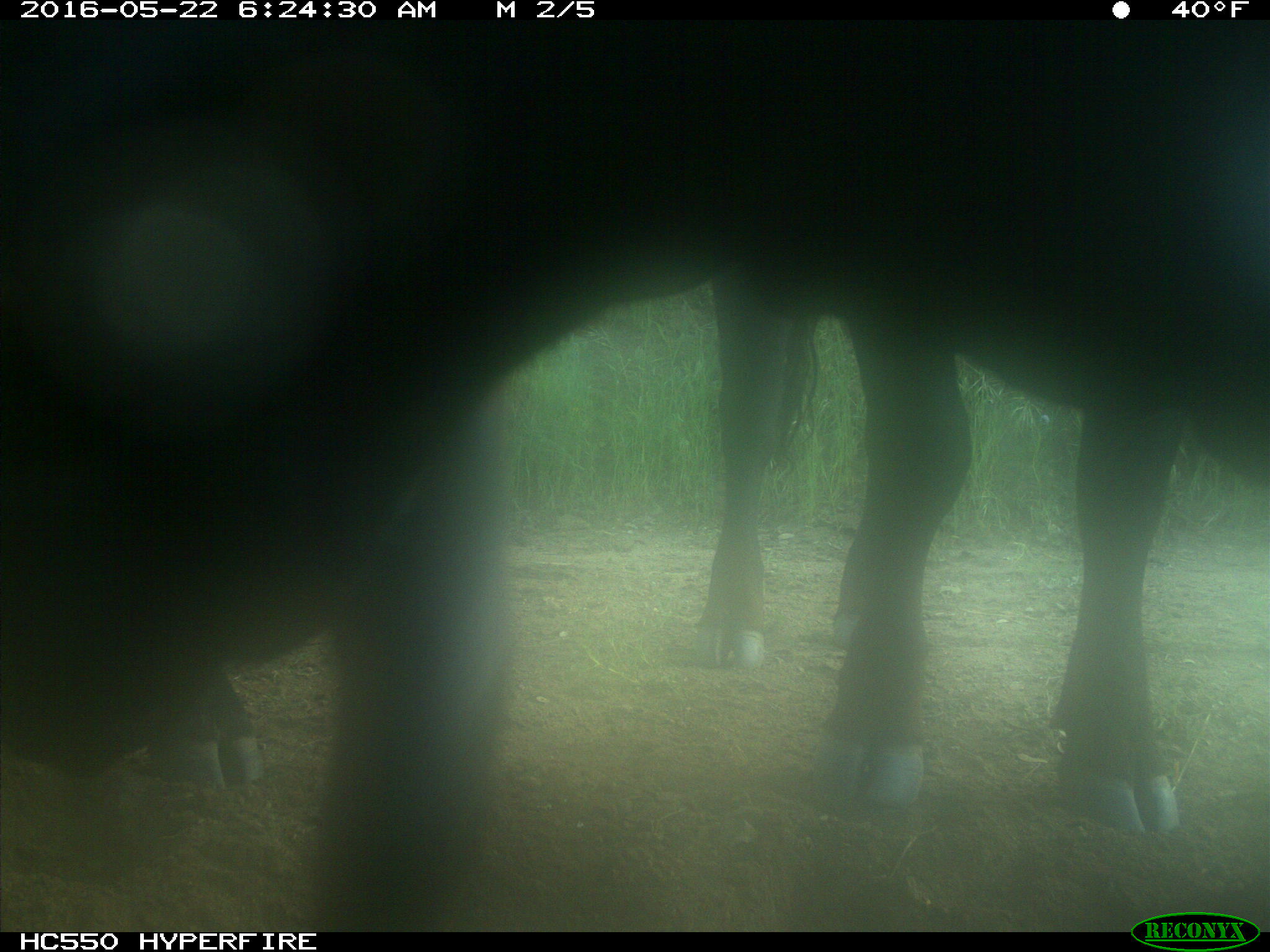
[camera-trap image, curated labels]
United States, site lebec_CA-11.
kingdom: Animalia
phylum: Chordata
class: Mammalia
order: Artiodactyla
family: Bovidae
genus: Bos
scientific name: Bos taurus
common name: domestic cow